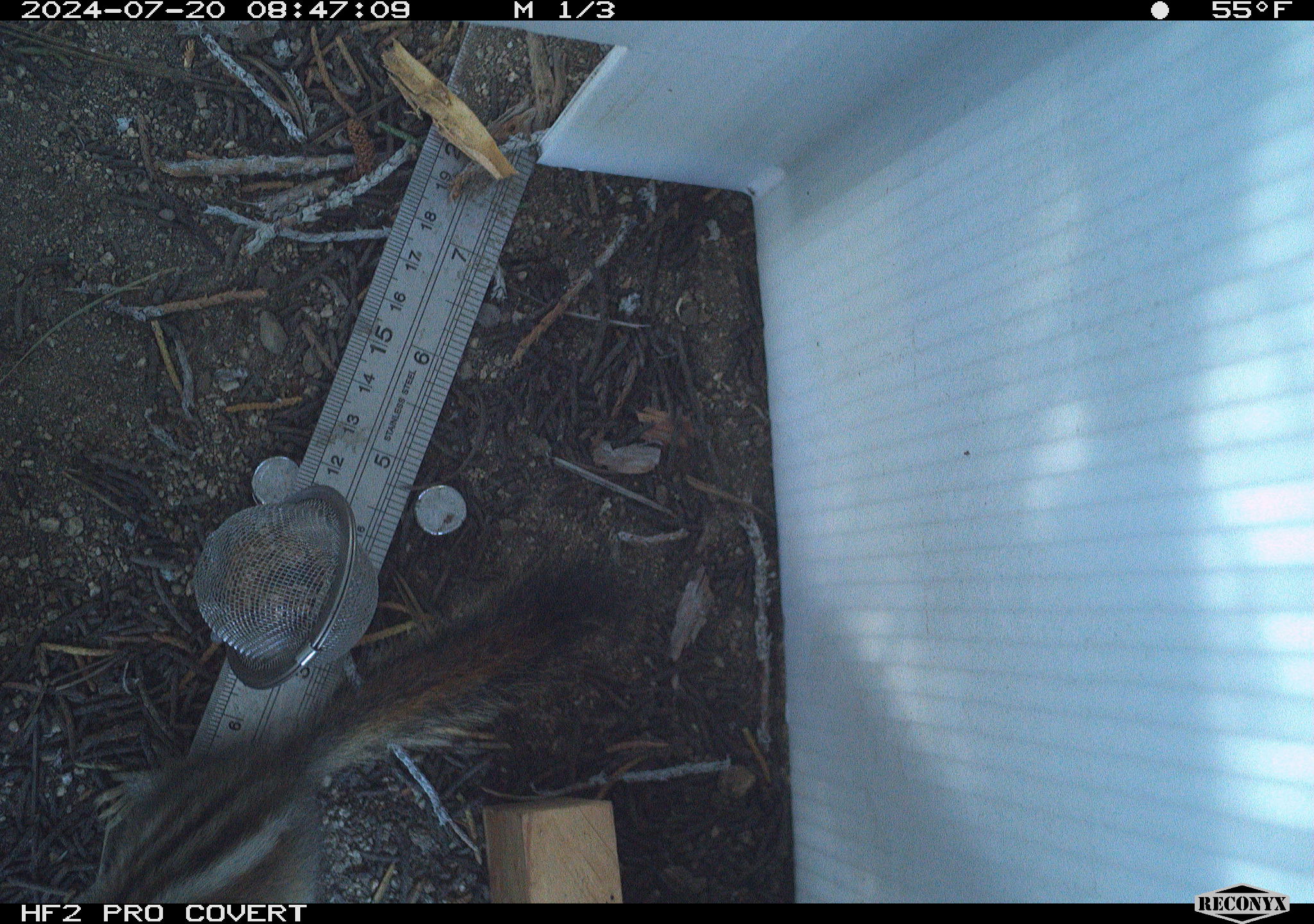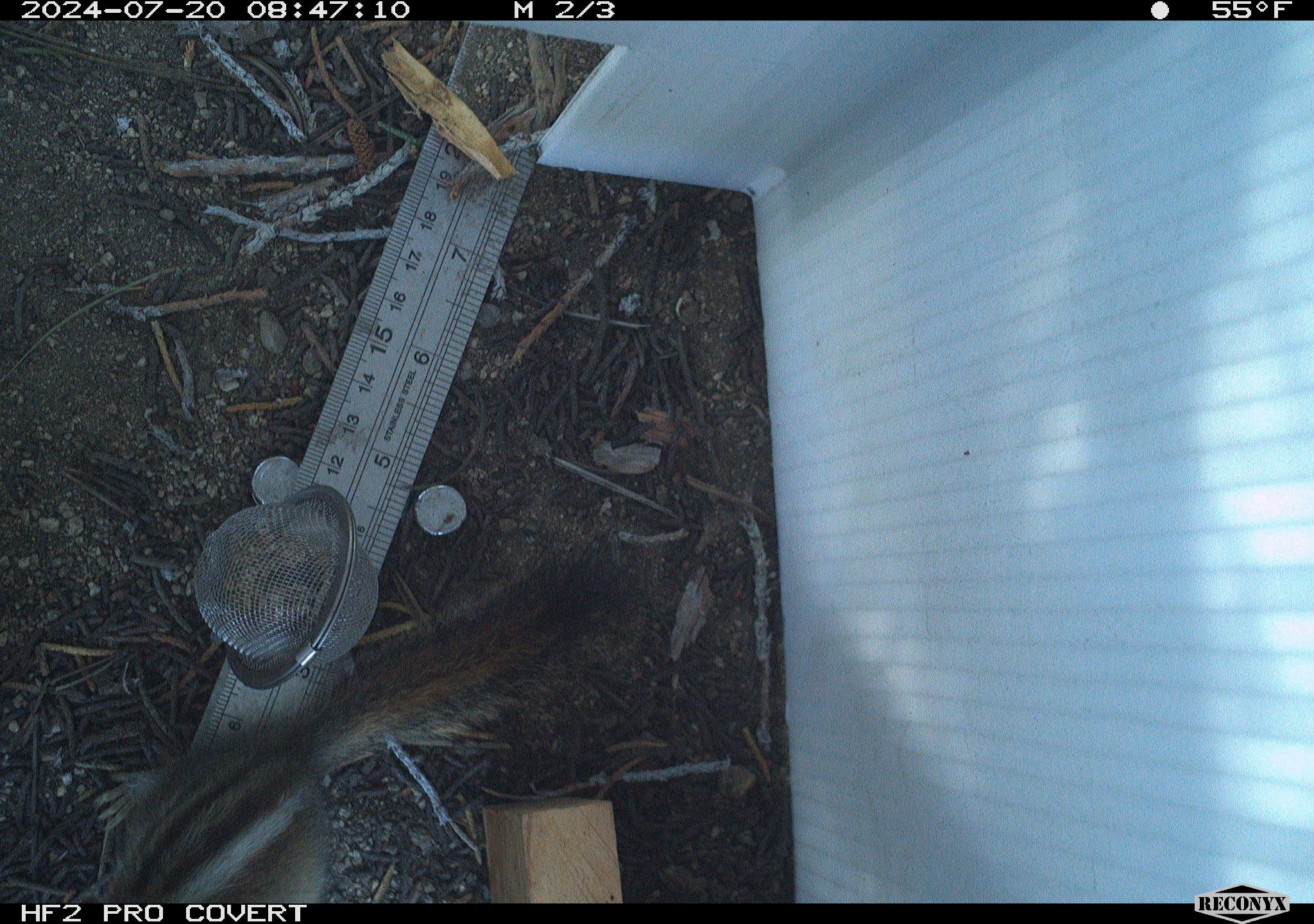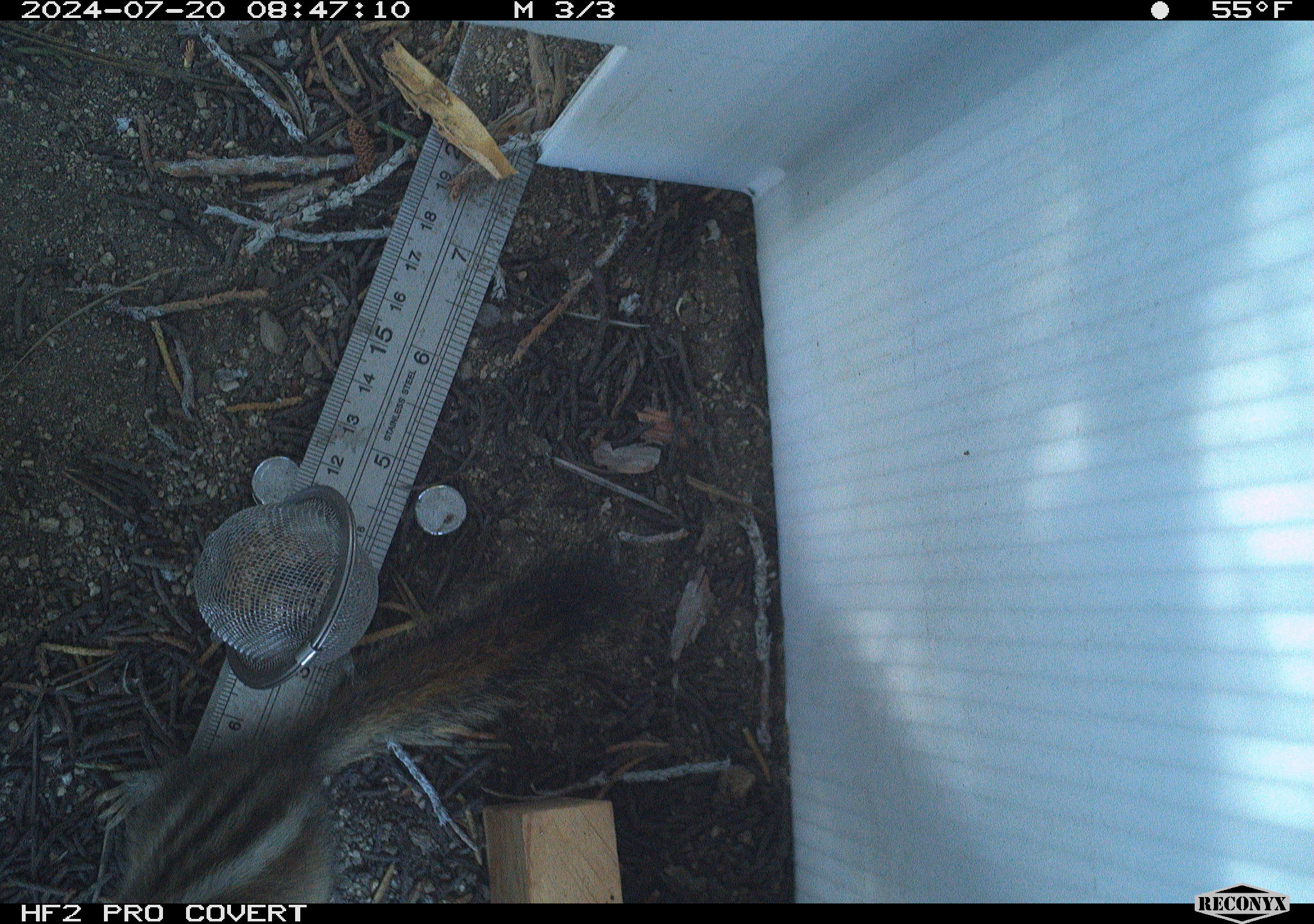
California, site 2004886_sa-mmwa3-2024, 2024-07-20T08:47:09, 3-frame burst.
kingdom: Animalia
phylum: Chordata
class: Mammalia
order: Rodentia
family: Sciuridae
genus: Neotamias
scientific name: Neotamias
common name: western chipmunks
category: neotamias species